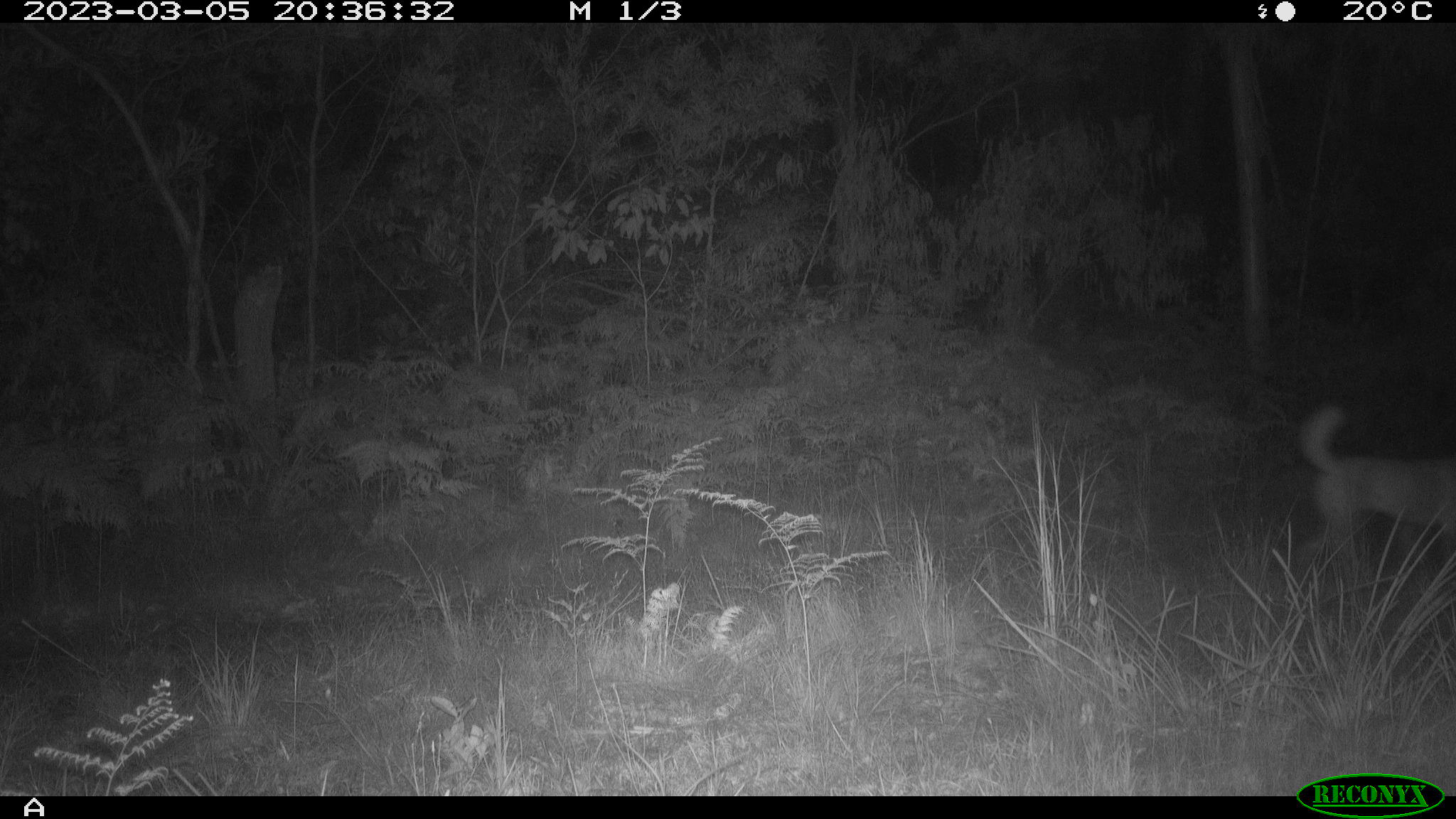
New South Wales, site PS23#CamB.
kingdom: Animalia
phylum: Chordata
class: Mammalia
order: Carnivora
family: Canidae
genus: Canis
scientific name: Canis familiaris dingo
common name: dingo